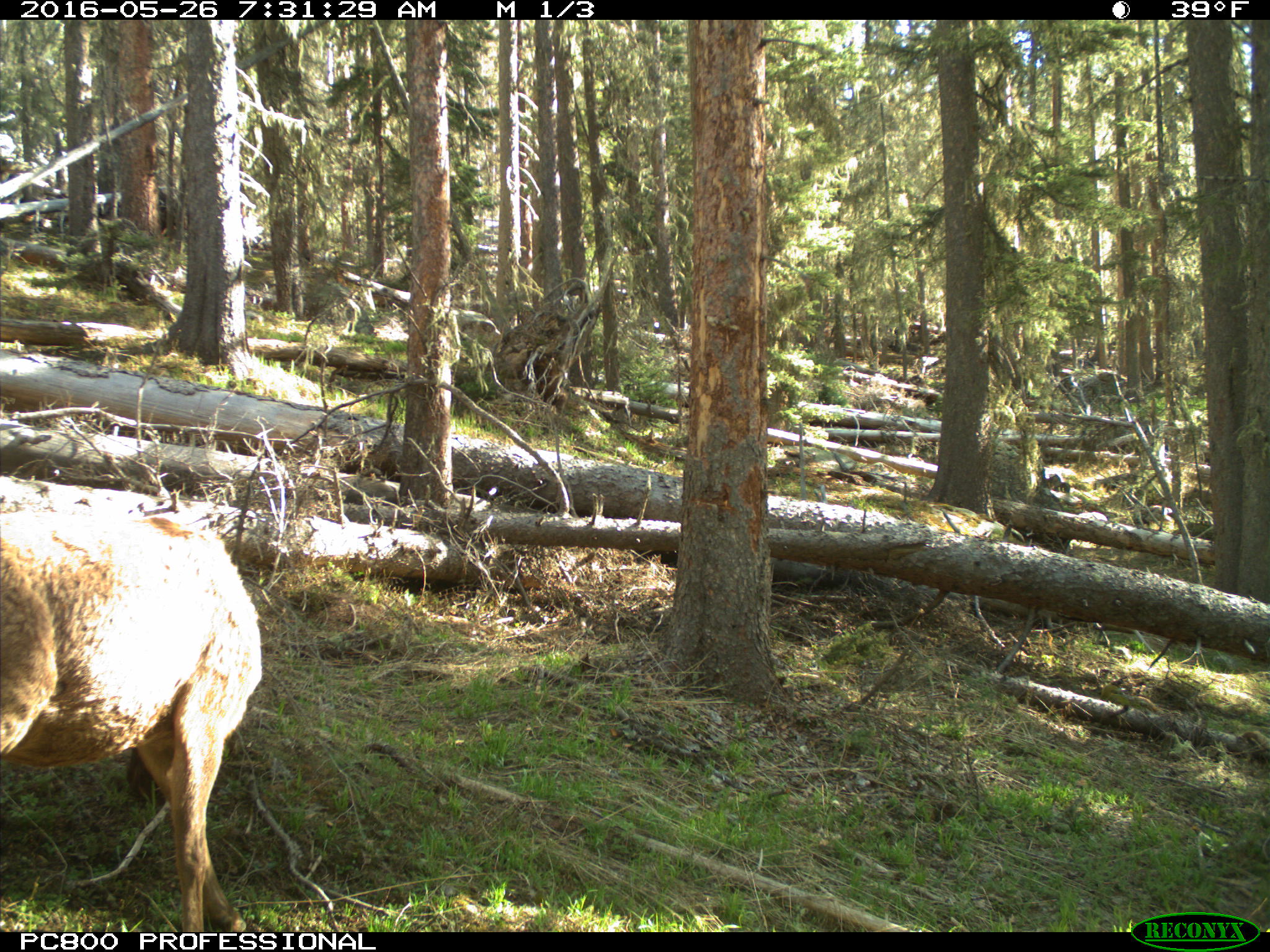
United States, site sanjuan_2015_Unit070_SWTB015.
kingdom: Animalia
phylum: Chordata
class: Mammalia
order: Artiodactyla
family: Cervidae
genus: Cervus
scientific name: Cervus elaphus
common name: red deer